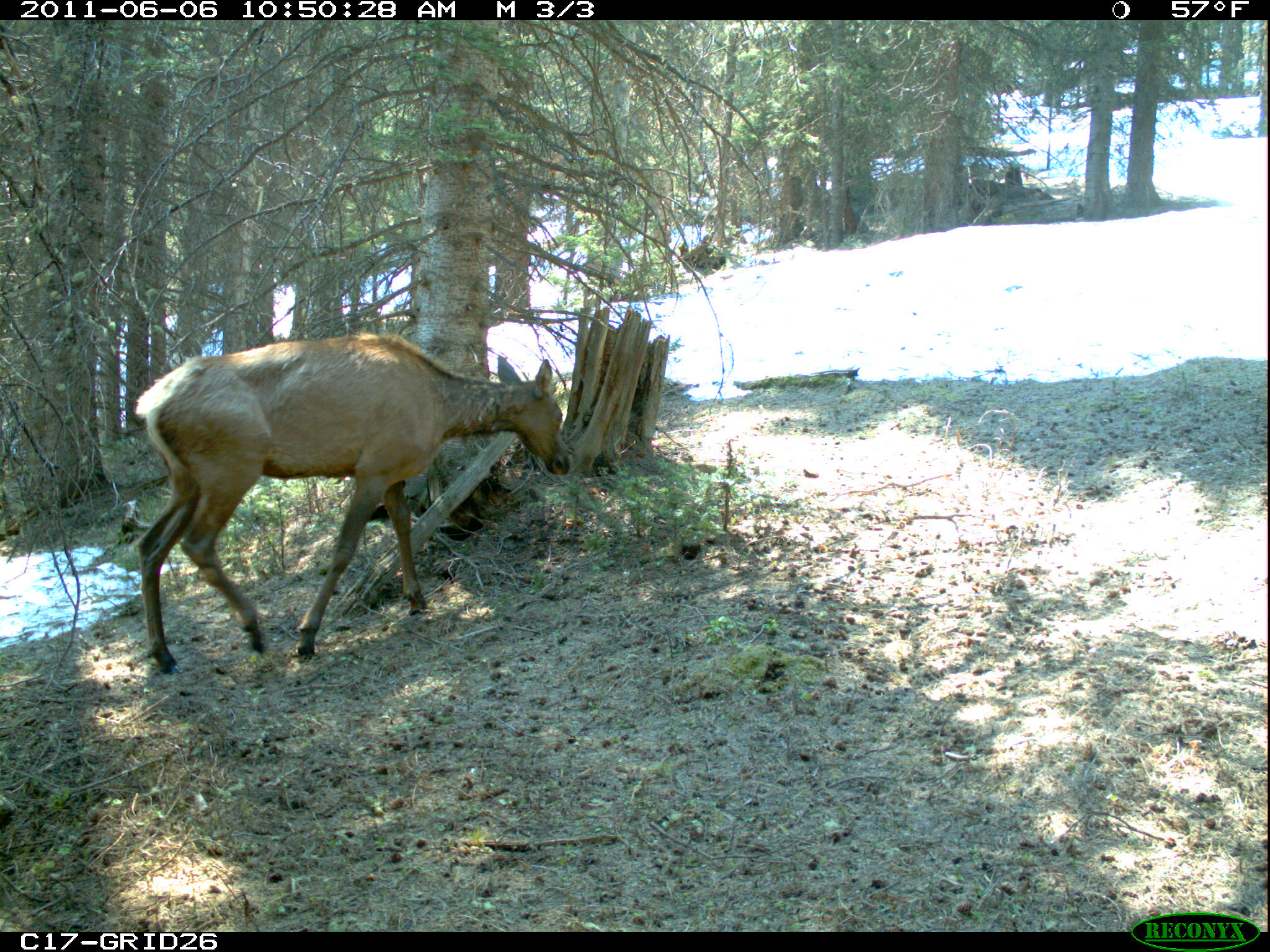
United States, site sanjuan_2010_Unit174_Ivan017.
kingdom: Animalia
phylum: Chordata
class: Mammalia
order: Artiodactyla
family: Cervidae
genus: Cervus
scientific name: Cervus elaphus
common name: red deer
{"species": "Cervus elaphus (red deer)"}